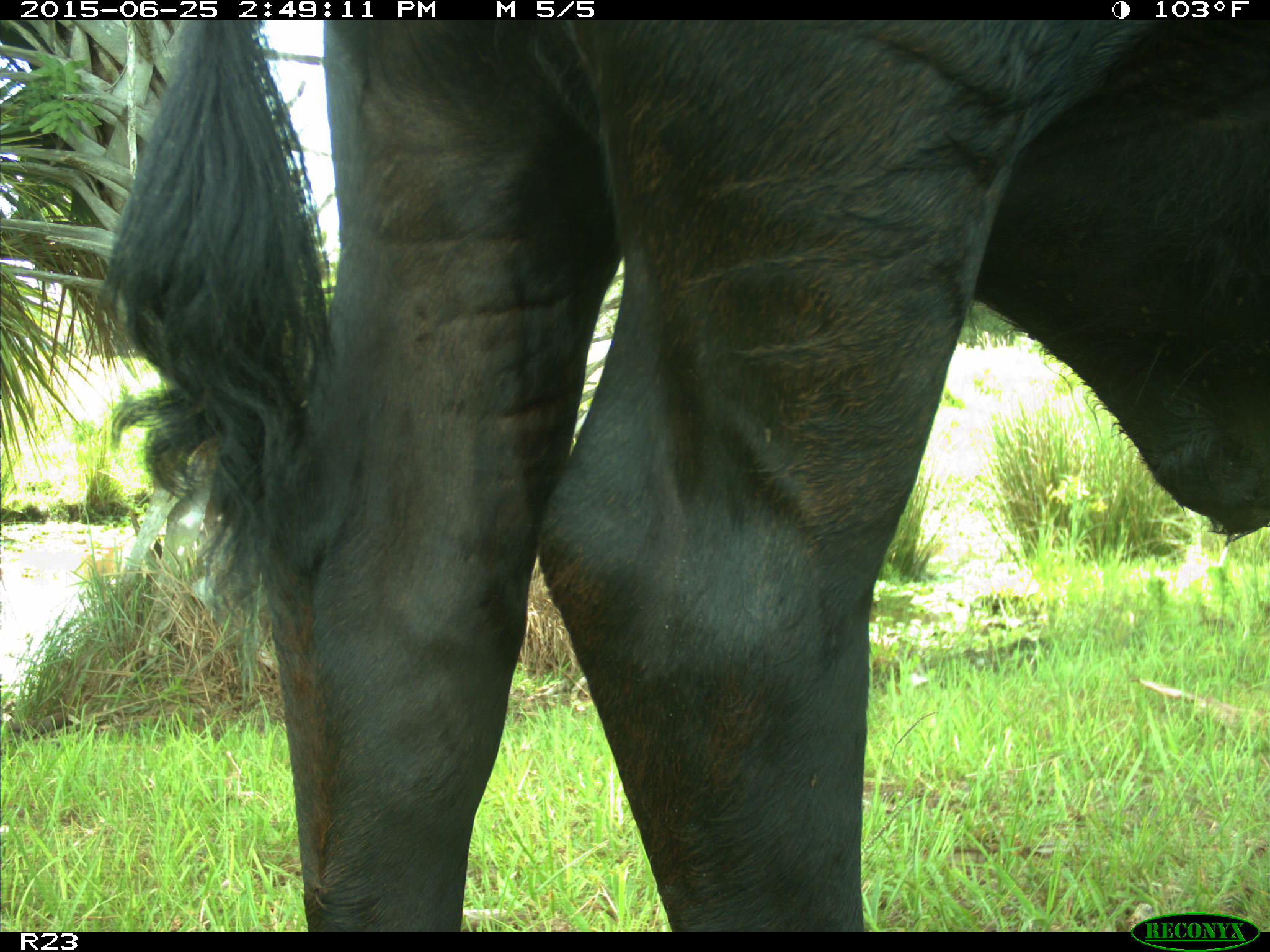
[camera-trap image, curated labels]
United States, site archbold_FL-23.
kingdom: Animalia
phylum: Chordata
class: Mammalia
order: Artiodactyla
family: Bovidae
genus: Bos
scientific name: Bos taurus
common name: domestic cow